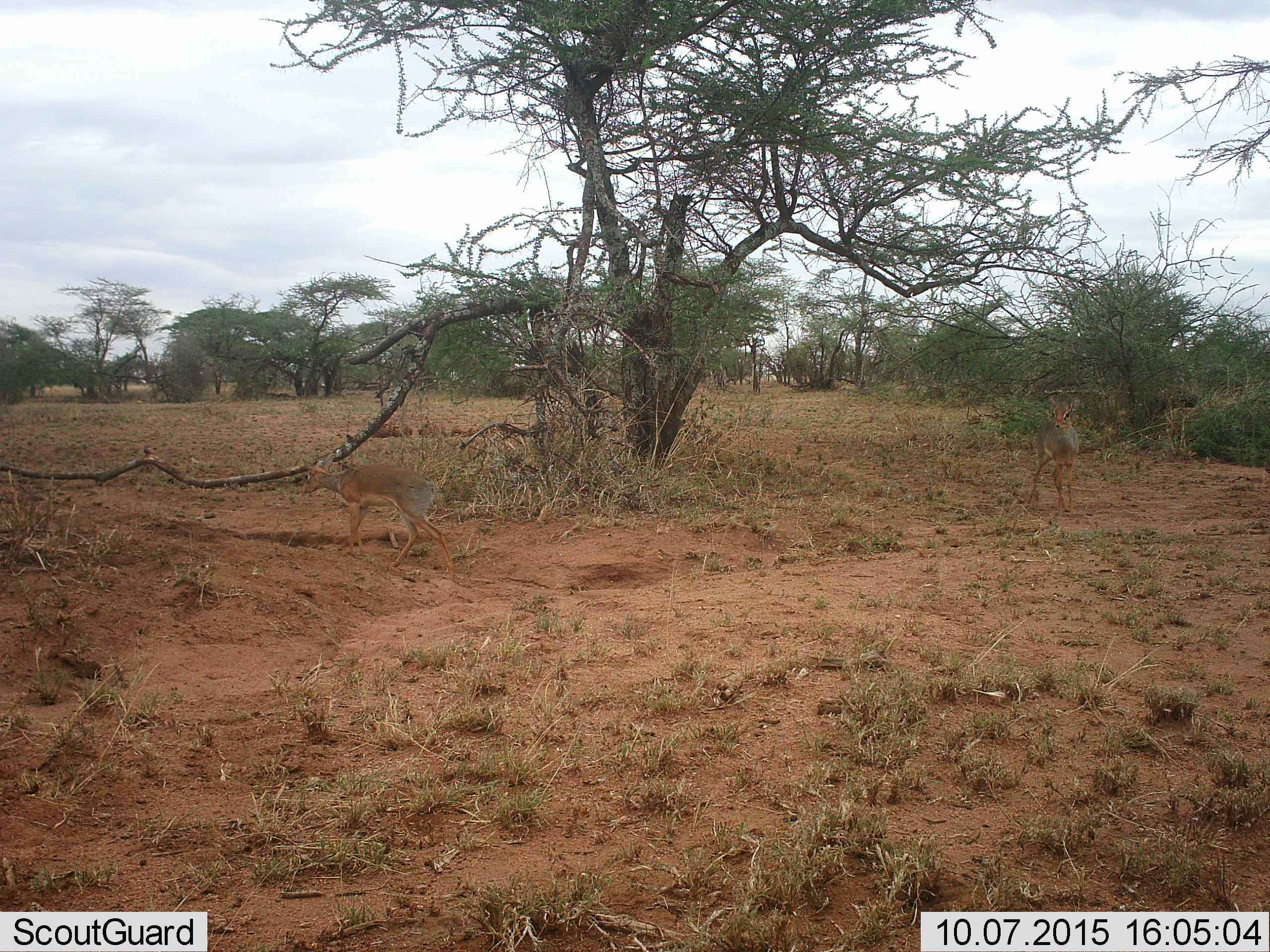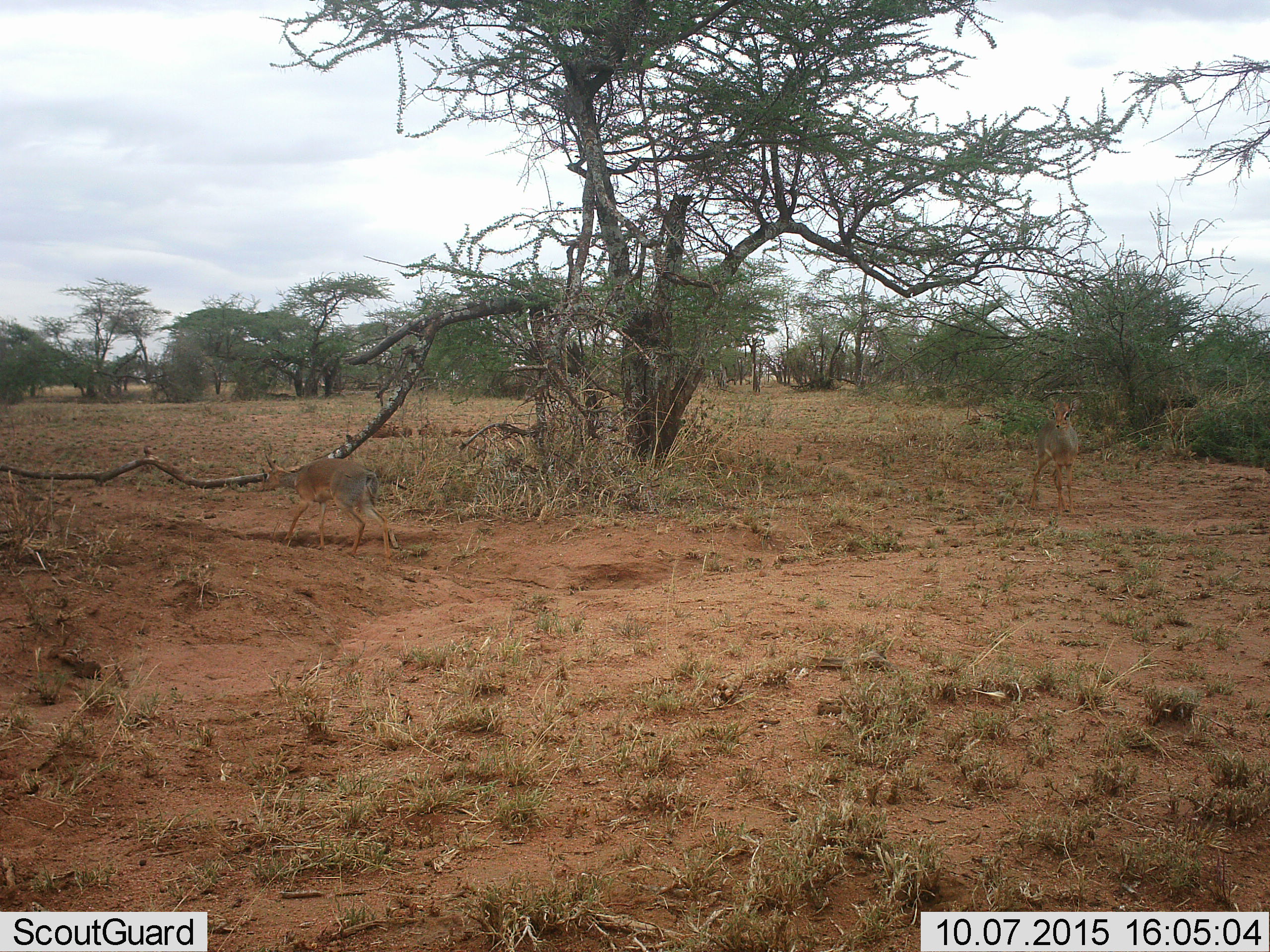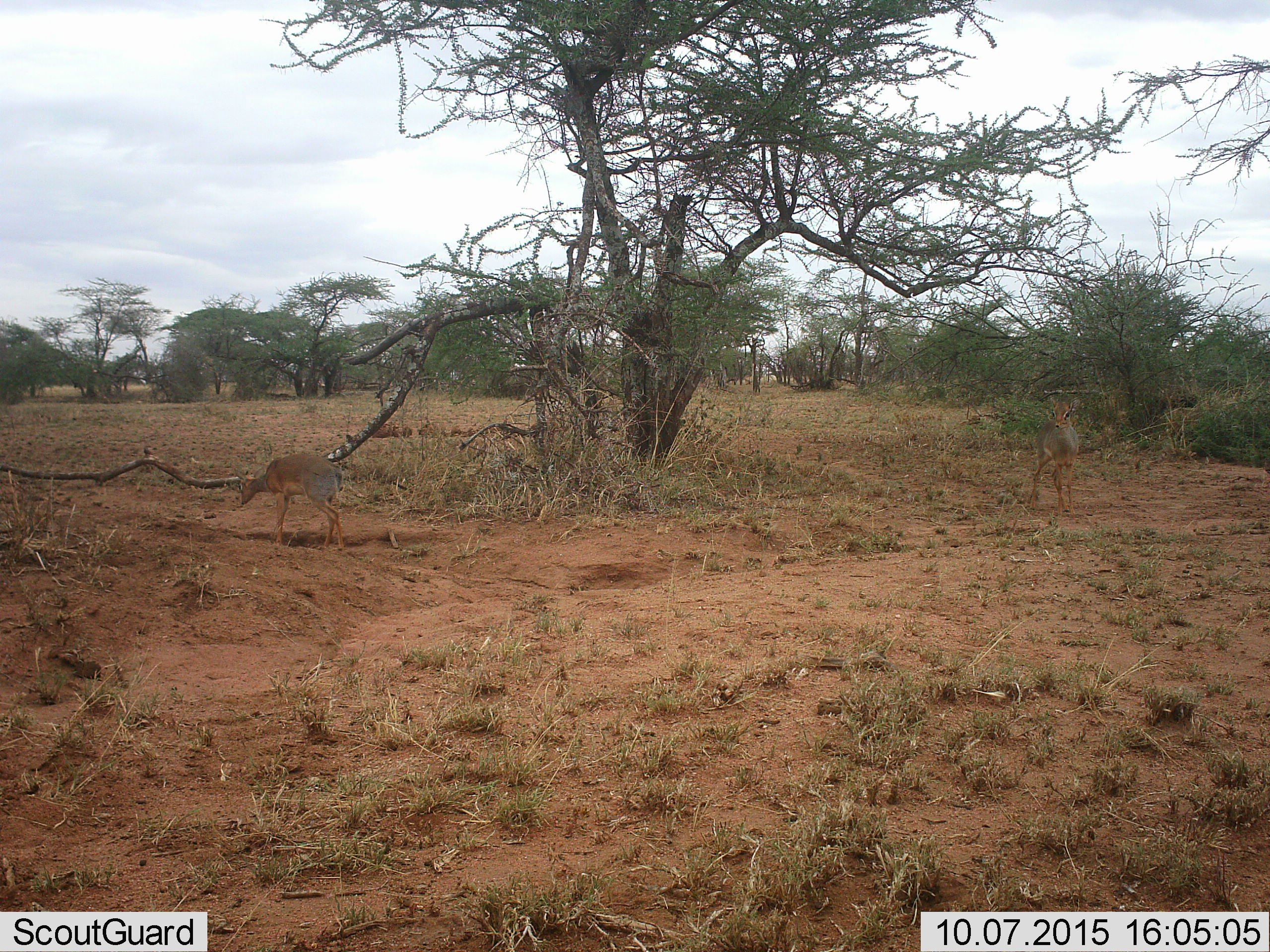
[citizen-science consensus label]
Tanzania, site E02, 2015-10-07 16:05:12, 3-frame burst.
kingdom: Animalia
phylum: Chordata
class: Mammalia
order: Artiodactyla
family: Bovidae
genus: Madoqua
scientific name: Madoqua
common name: dikdik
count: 2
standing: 73%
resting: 0%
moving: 100%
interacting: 0%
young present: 0%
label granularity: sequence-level